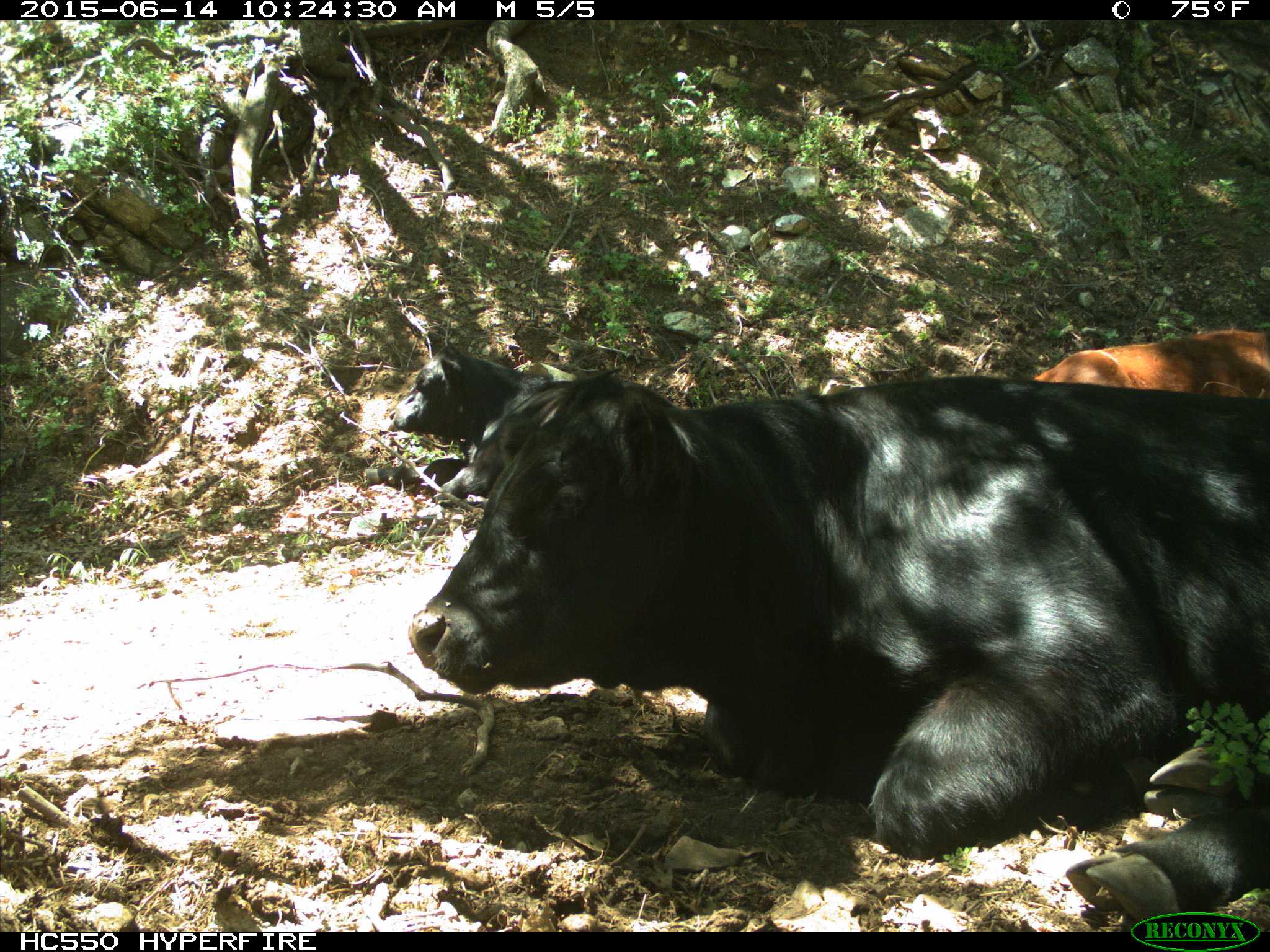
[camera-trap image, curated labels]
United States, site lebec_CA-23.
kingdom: Animalia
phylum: Chordata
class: Mammalia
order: Artiodactyla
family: Bovidae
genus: Bos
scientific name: Bos taurus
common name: domestic cow